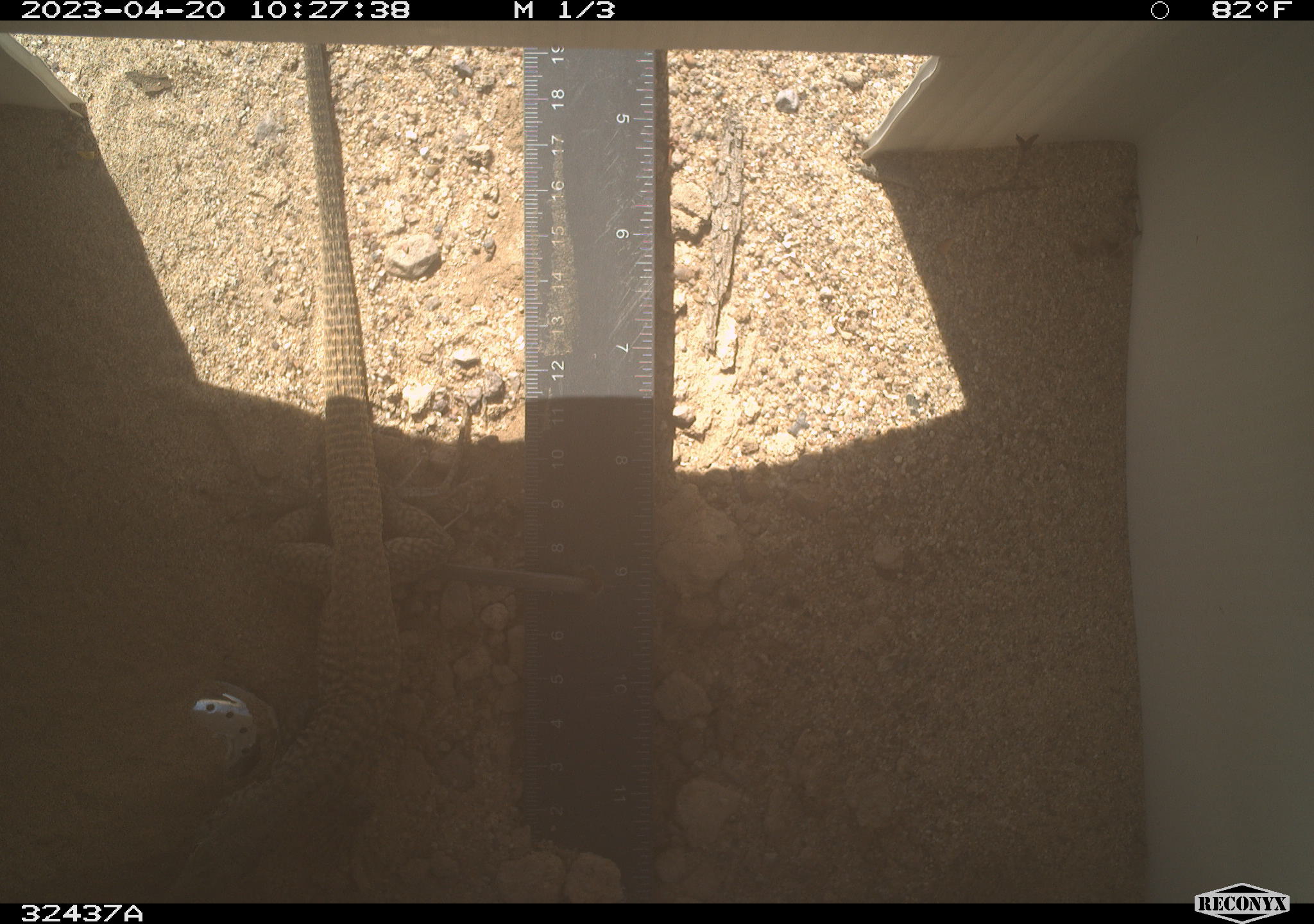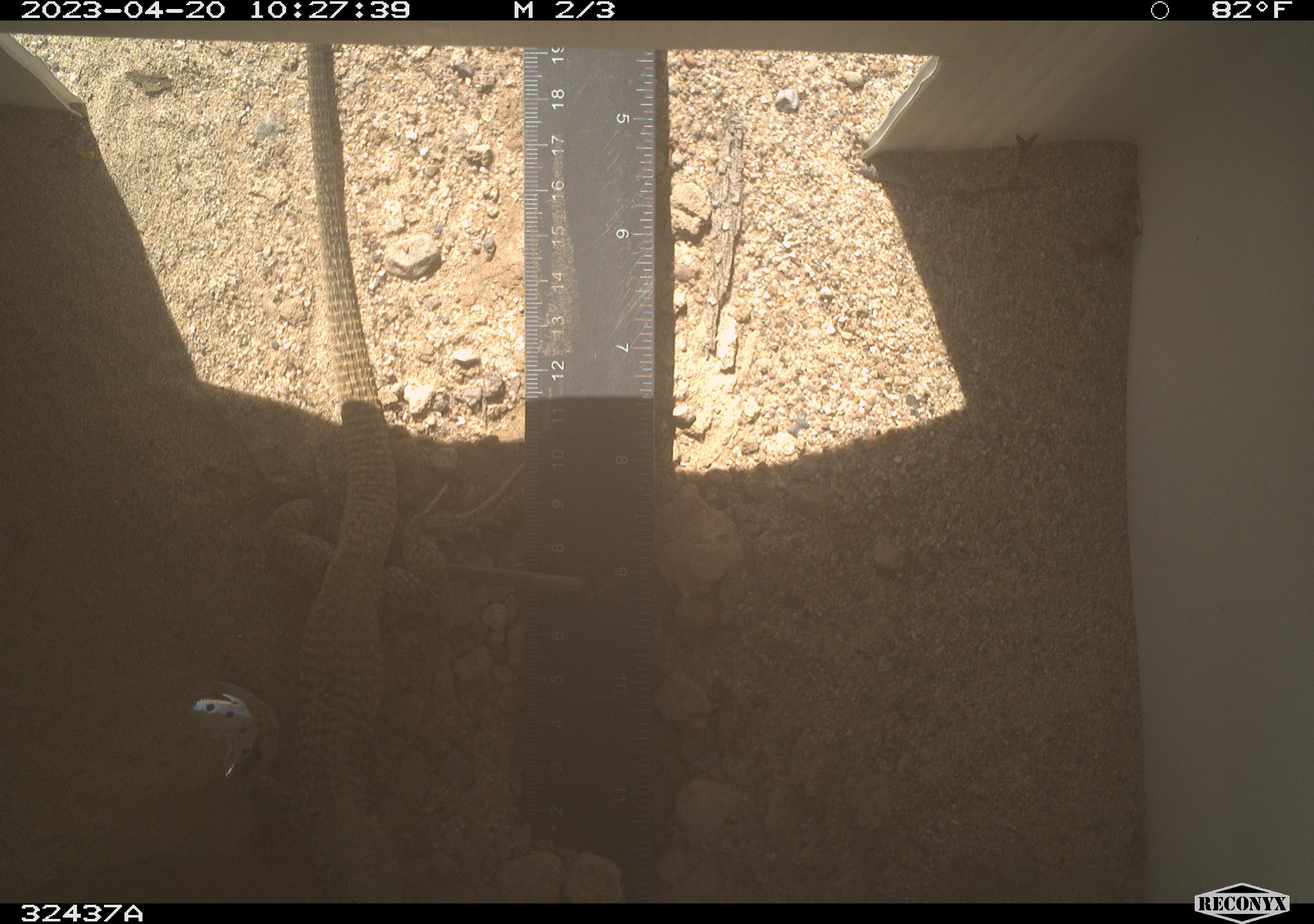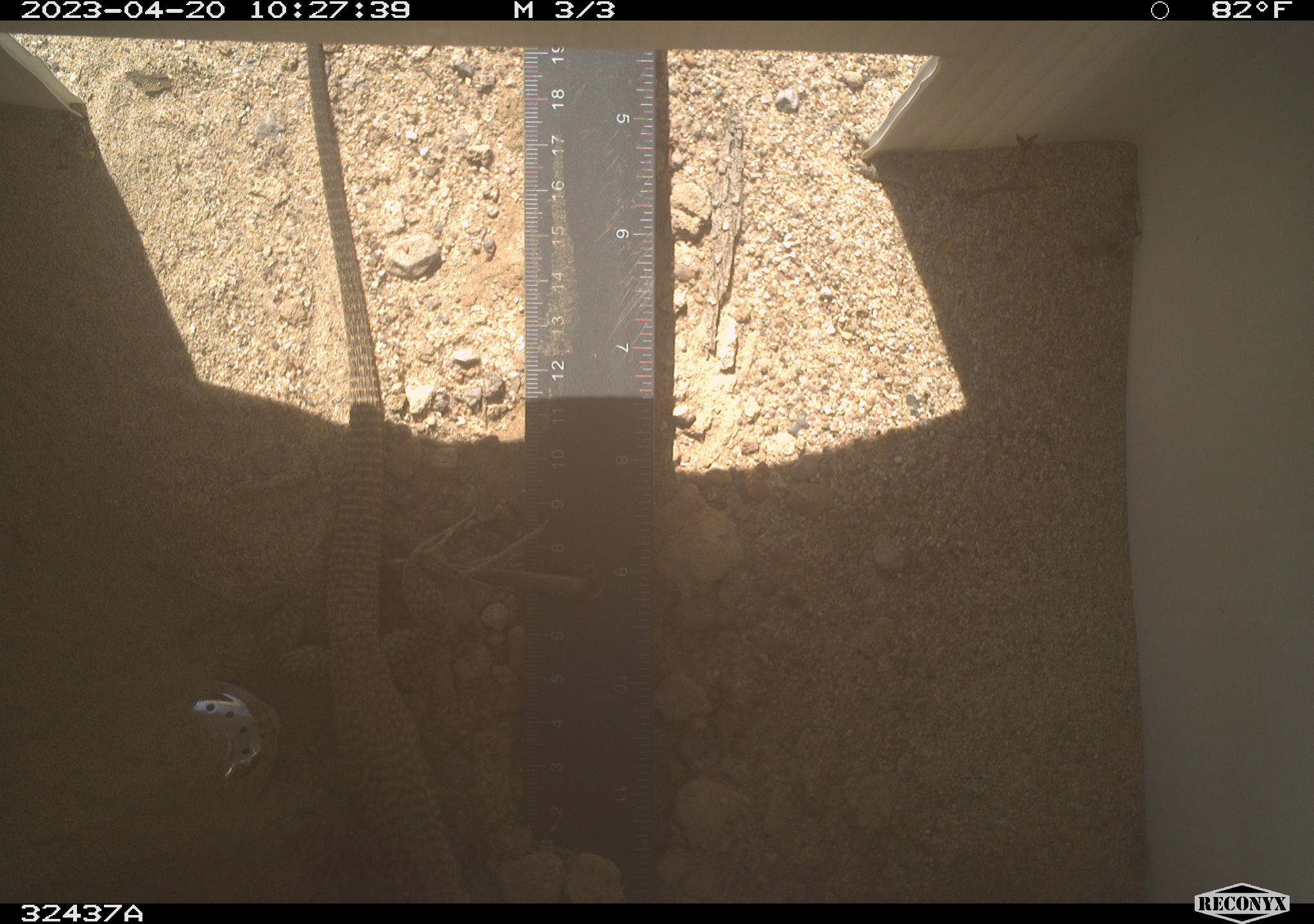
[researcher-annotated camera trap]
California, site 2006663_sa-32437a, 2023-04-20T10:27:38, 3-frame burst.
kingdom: Animalia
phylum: Chordata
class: Reptilia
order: Squamata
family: Teiidae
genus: Aspidoscelis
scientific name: Aspidoscelis tigris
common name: western whiptail